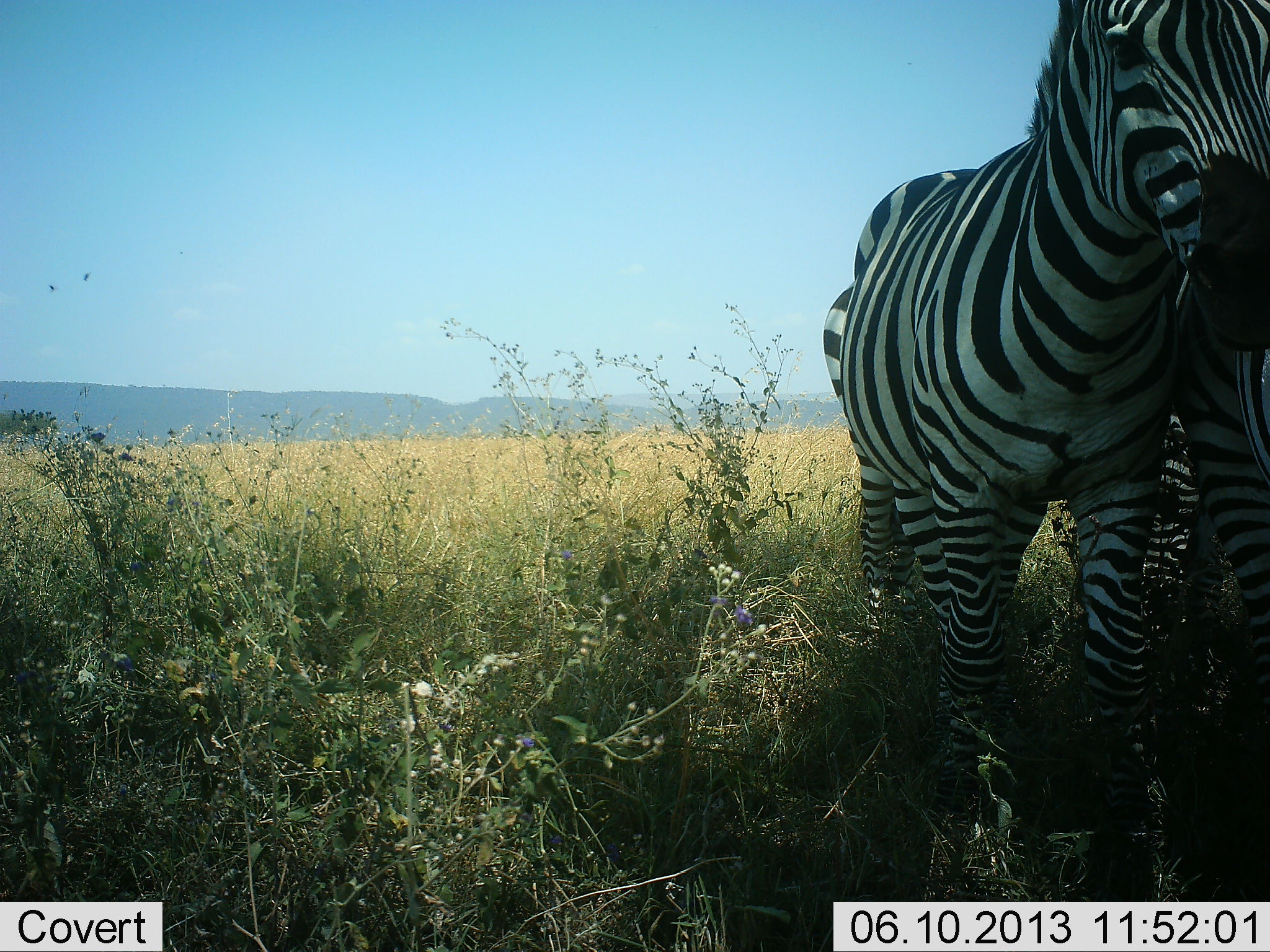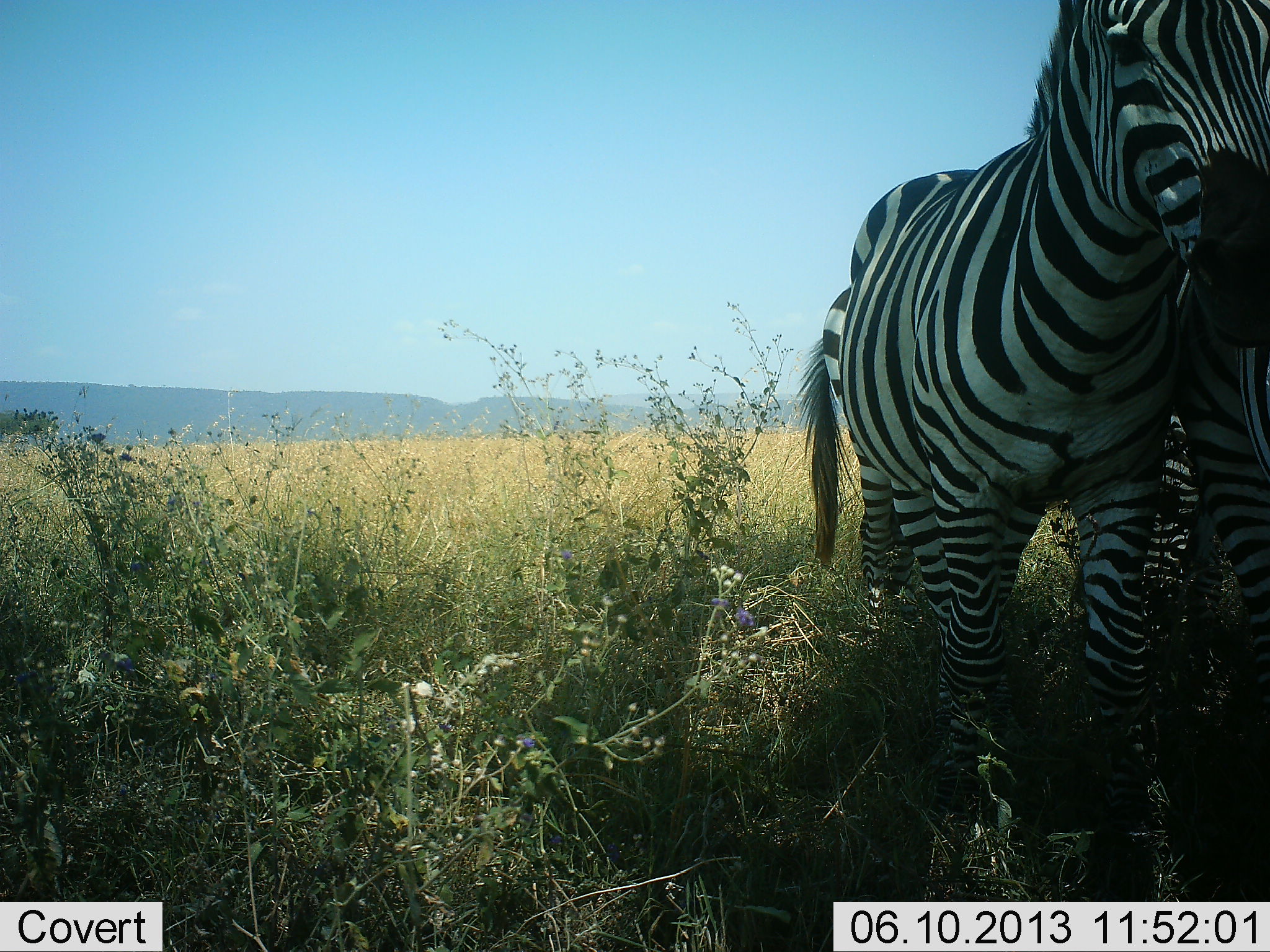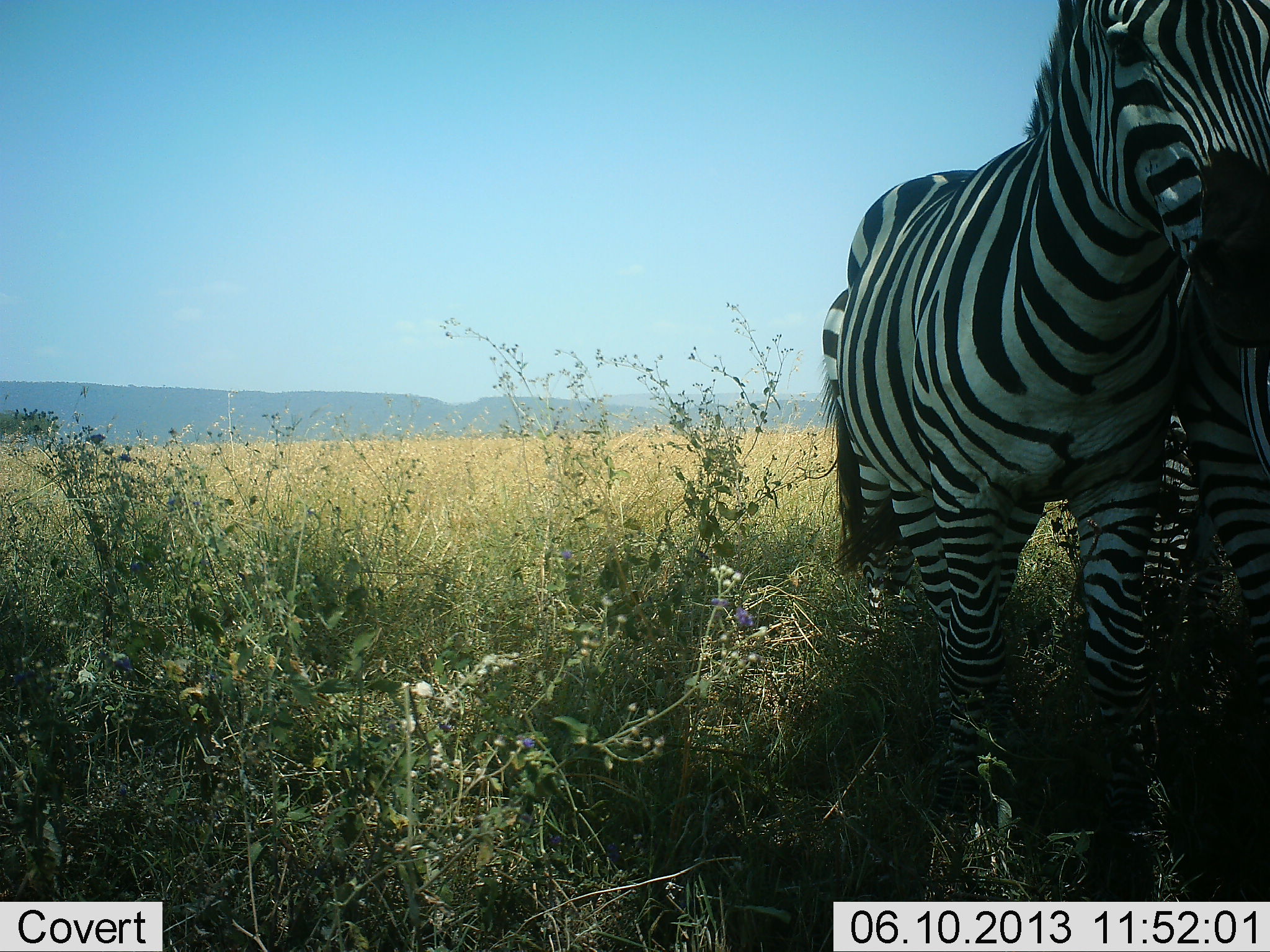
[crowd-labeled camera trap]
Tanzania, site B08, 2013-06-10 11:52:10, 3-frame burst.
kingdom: Animalia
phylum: Chordata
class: Mammalia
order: Perissodactyla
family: Equidae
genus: Equus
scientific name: Equus quagga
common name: plains zebra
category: zebra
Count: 2.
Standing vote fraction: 91%.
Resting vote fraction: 9%.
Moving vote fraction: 0%.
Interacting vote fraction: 14%.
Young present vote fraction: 0%.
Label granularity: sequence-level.